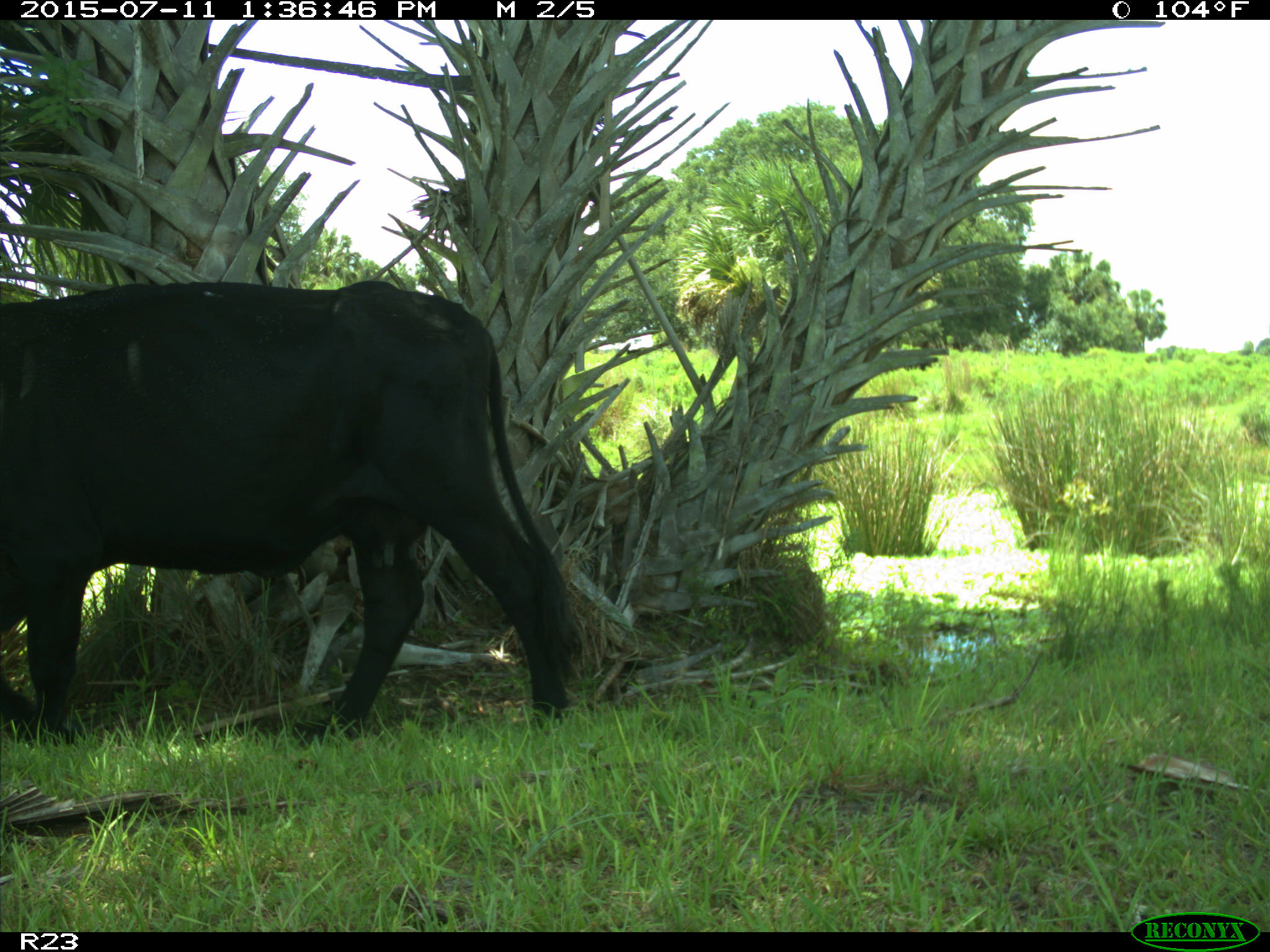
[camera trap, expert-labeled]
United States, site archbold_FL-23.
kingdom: Animalia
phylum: Chordata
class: Mammalia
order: Artiodactyla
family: Bovidae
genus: Bos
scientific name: Bos taurus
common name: domestic cow